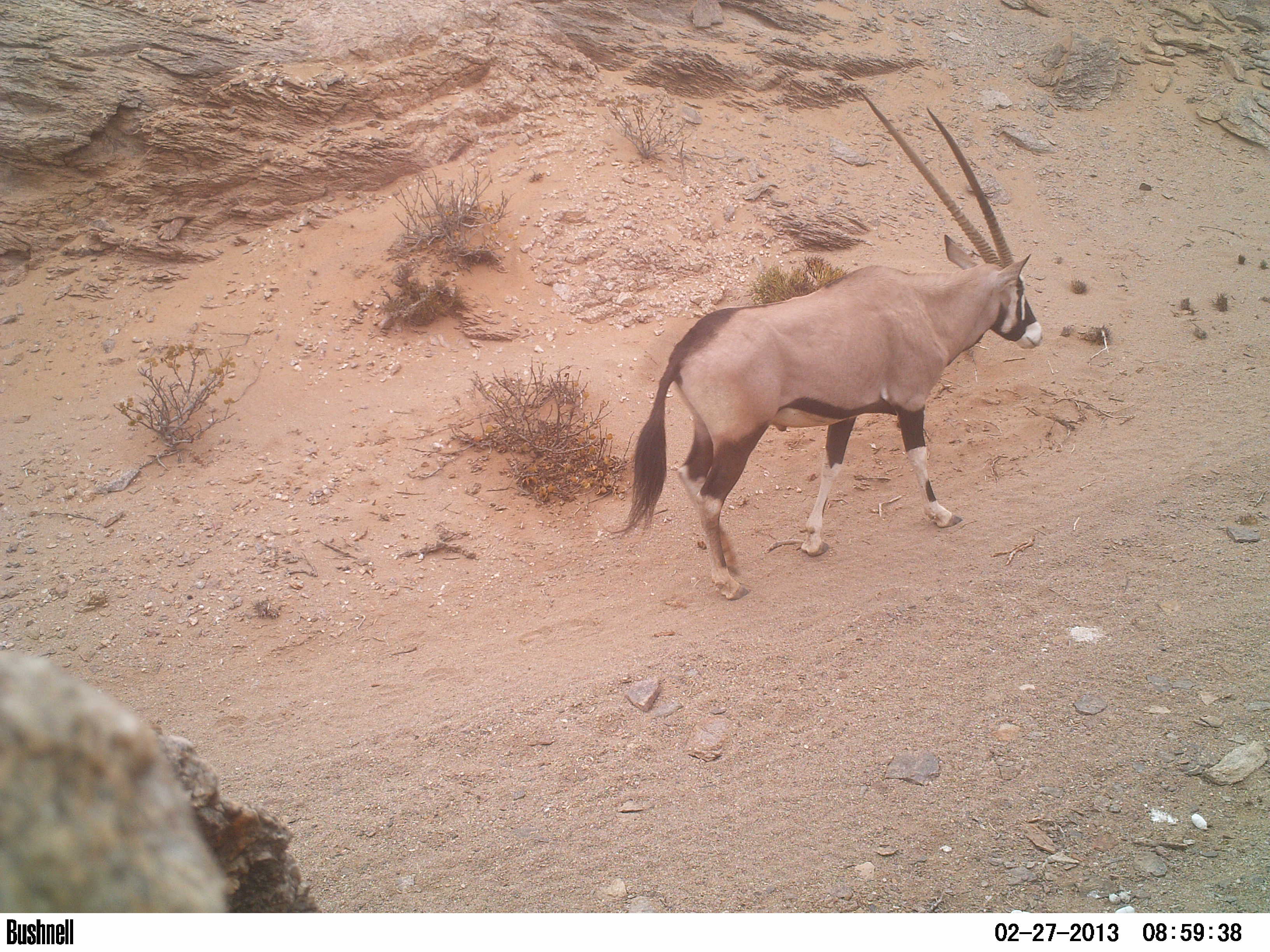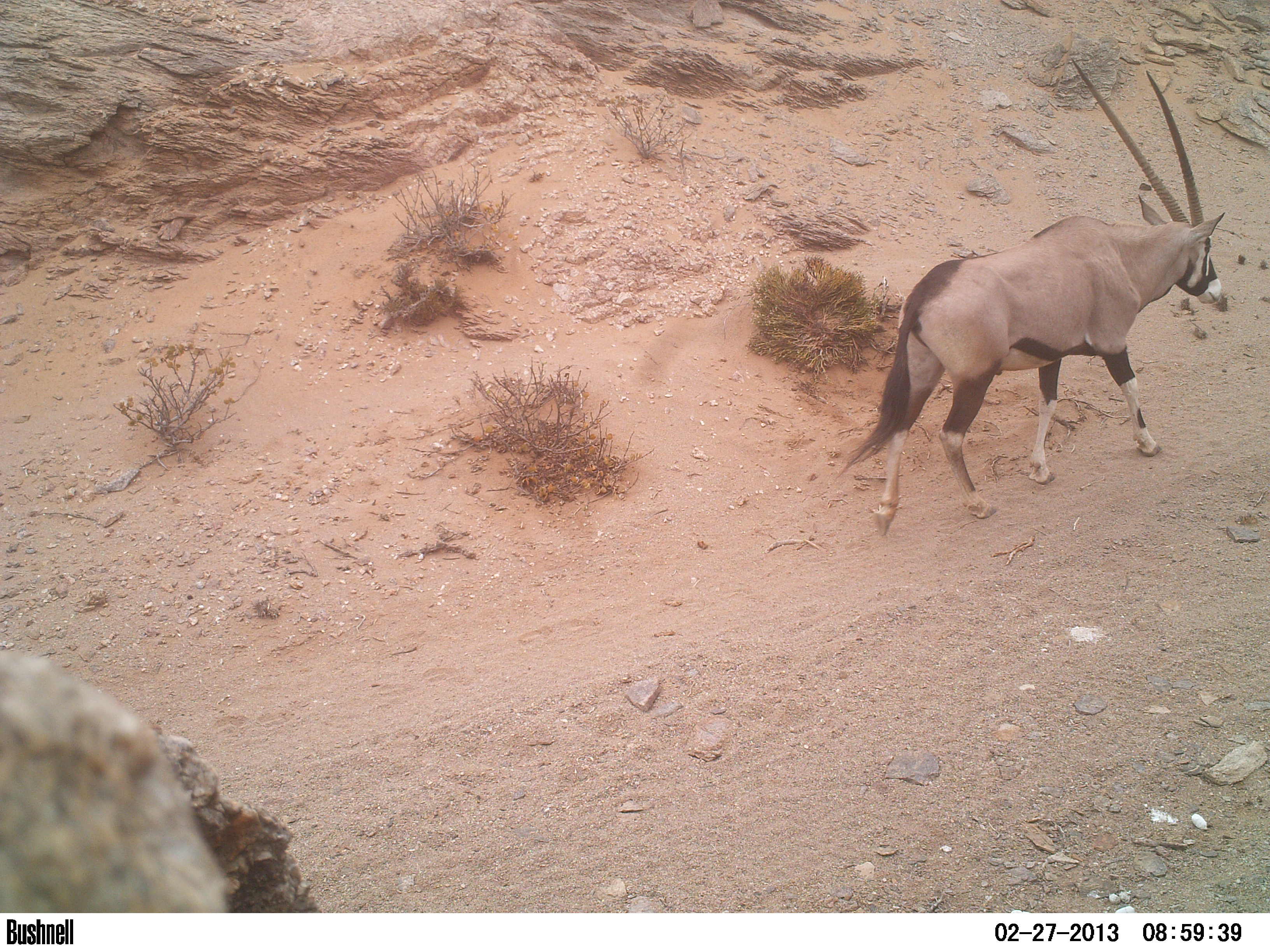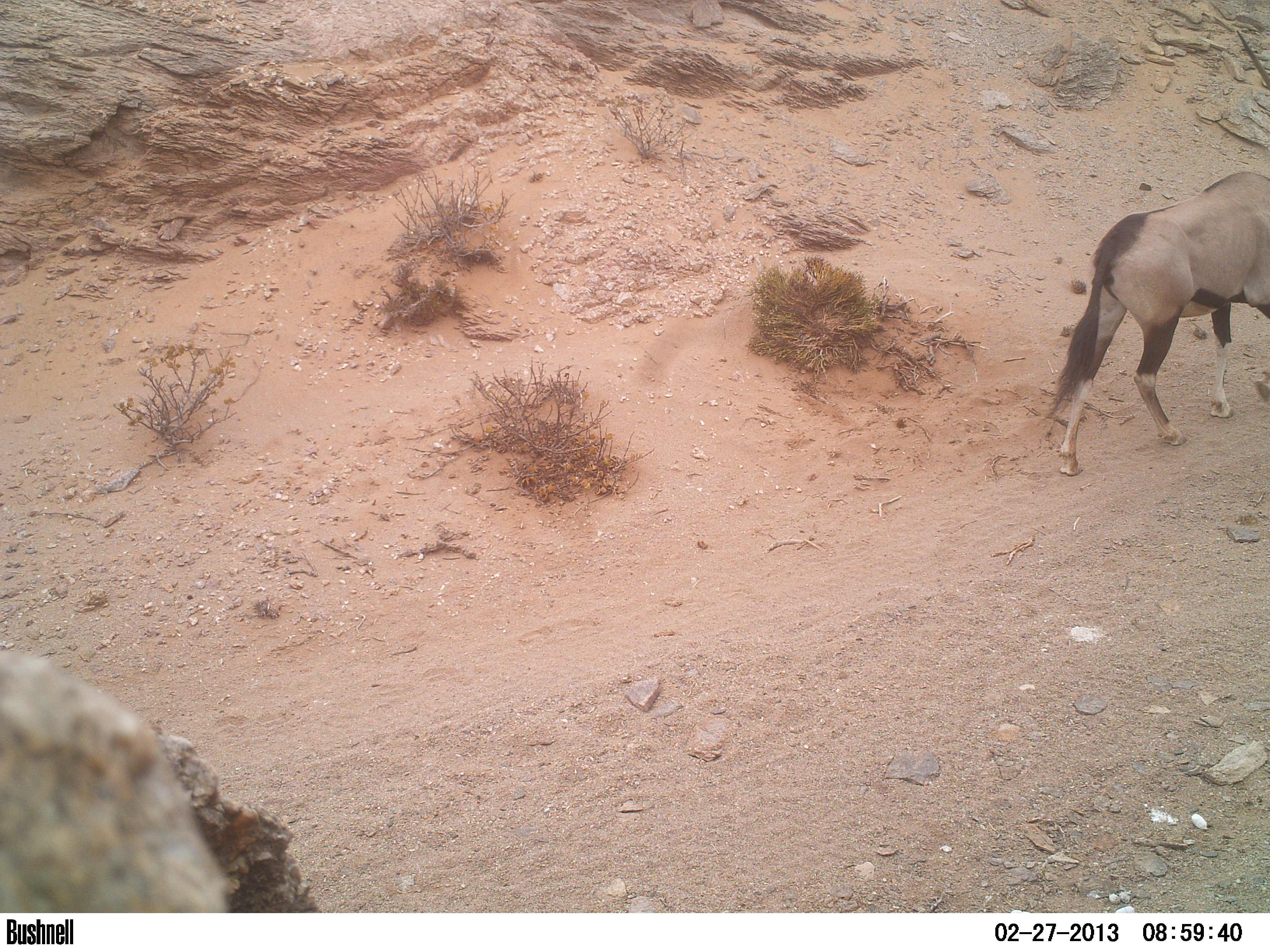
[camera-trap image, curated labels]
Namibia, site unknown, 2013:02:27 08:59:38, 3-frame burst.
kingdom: Animalia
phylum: Chordata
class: Mammalia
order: Artiodactyla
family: Bovidae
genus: Oryx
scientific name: Oryx gazella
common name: gemsbok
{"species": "Oryx gazella (gemsbok)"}